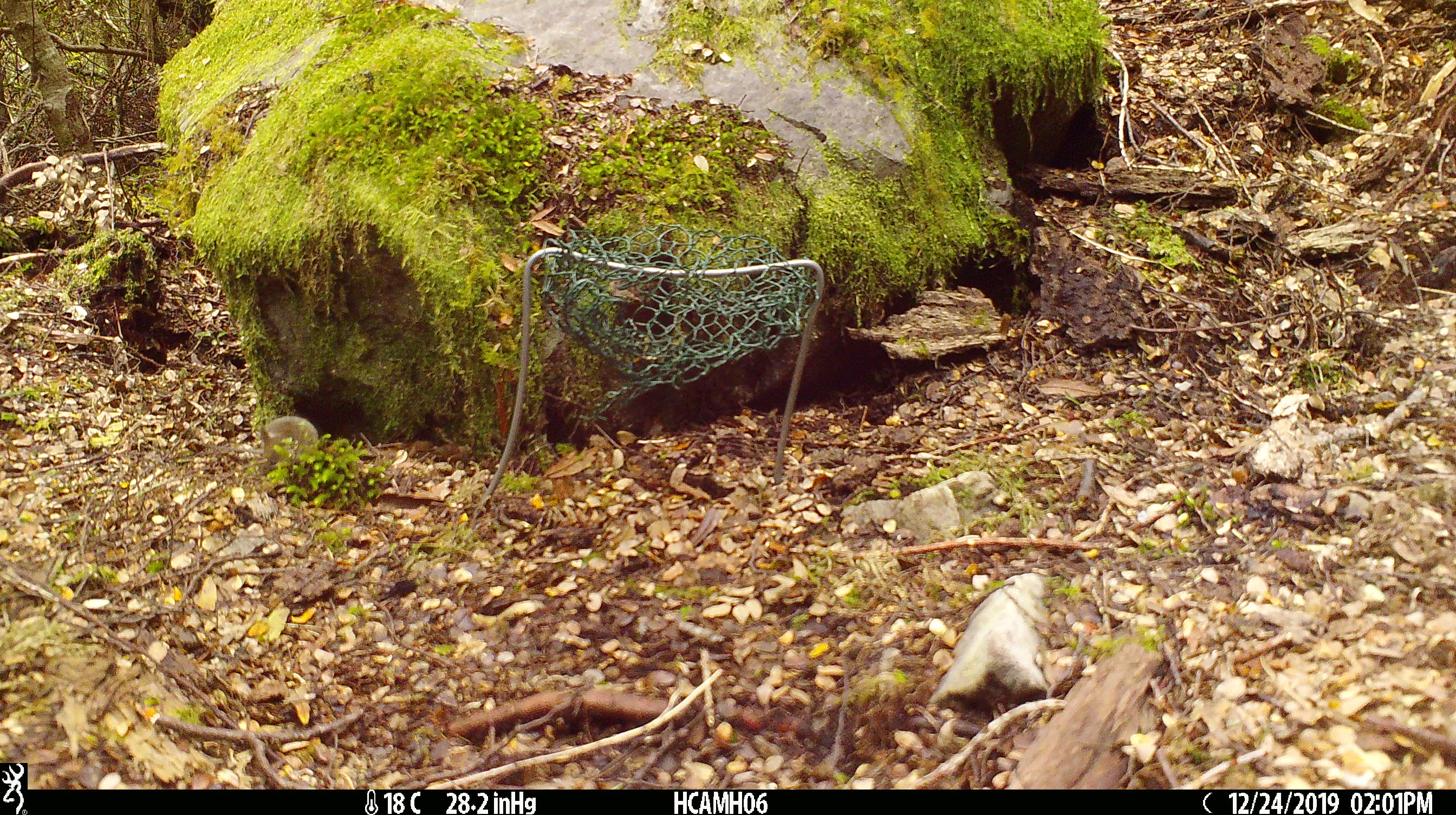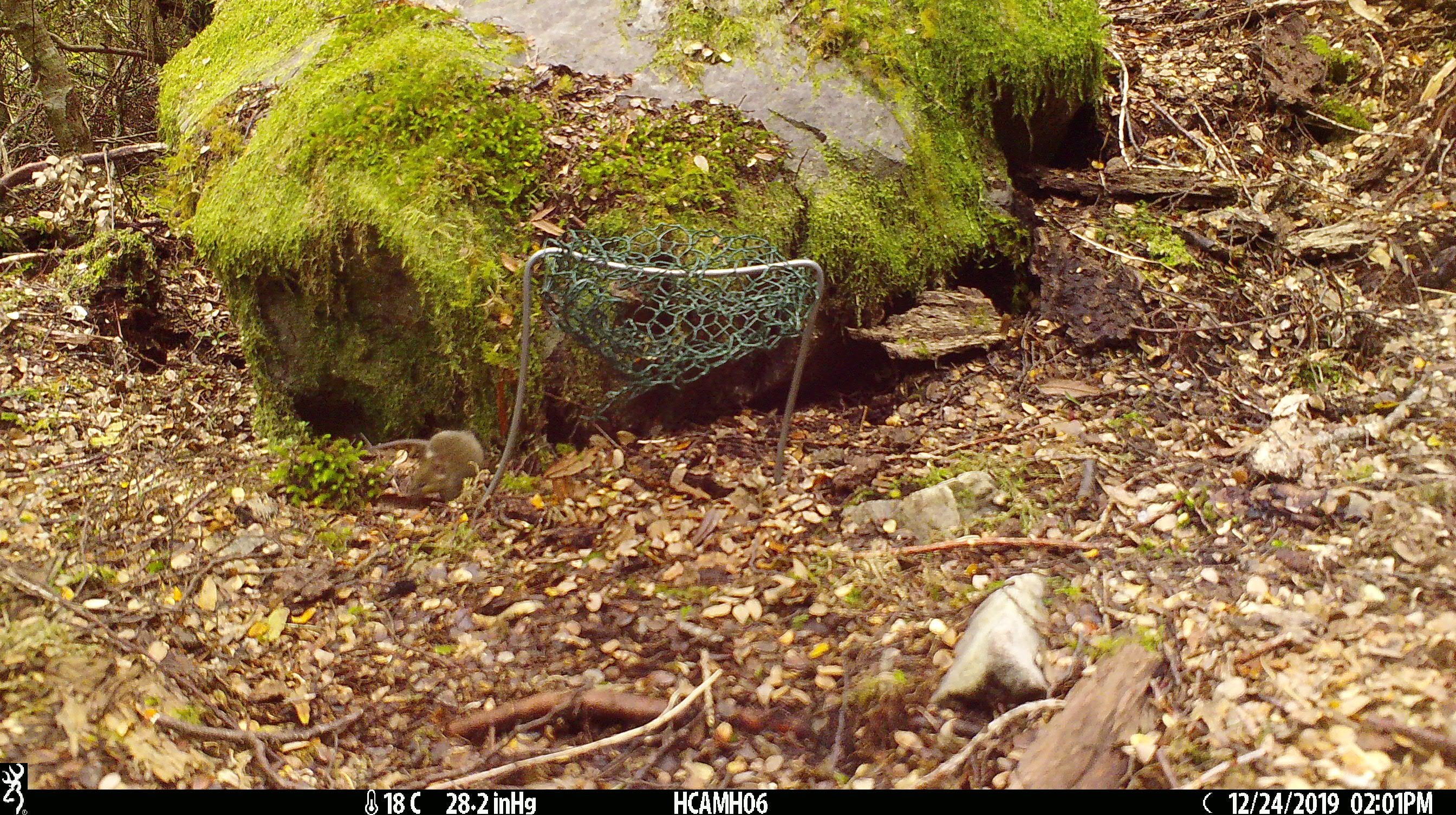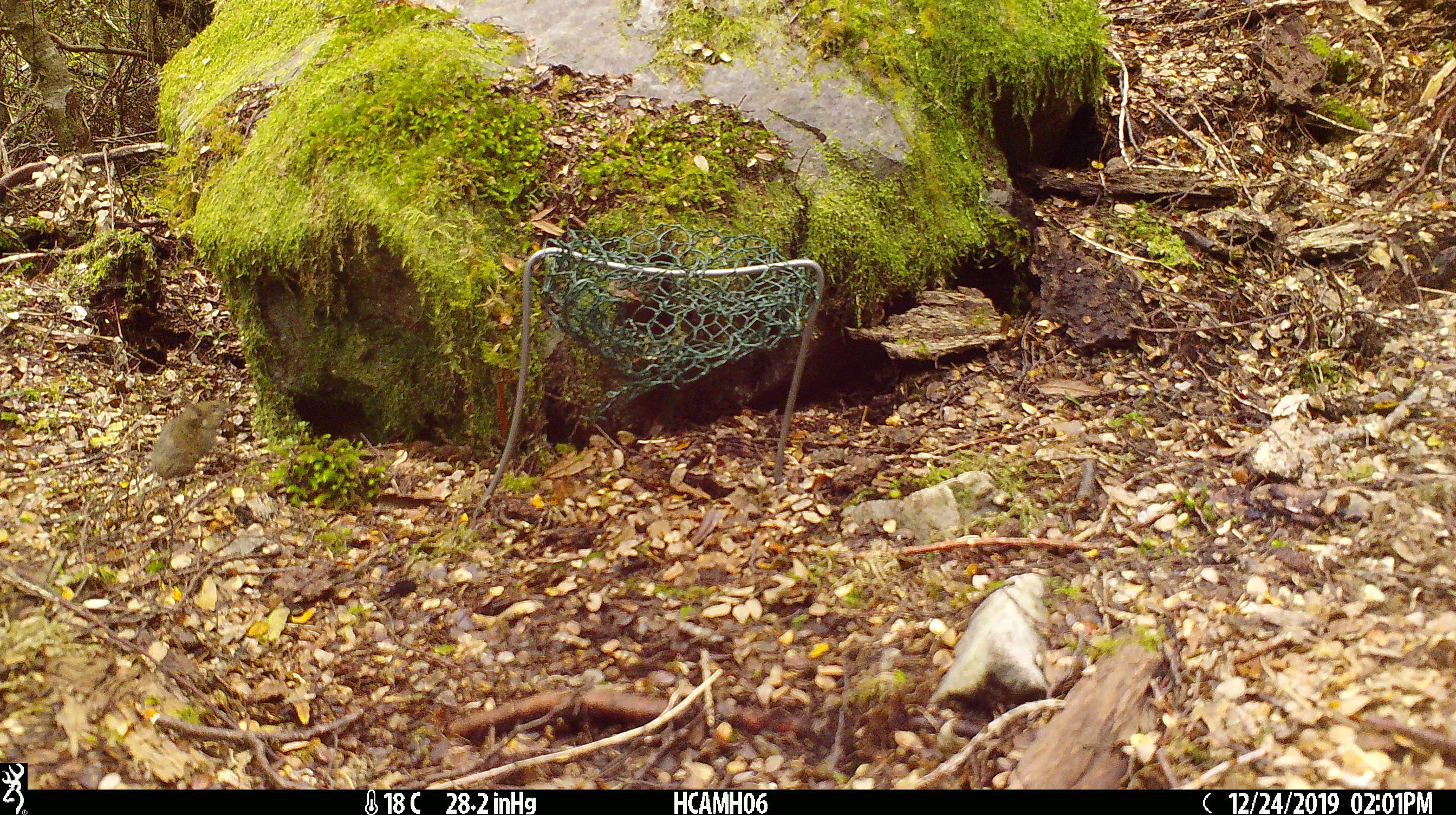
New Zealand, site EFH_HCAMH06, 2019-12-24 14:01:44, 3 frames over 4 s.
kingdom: Animalia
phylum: Chordata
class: Mammalia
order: Rodentia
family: Muridae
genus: Mus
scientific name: Mus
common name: mouse